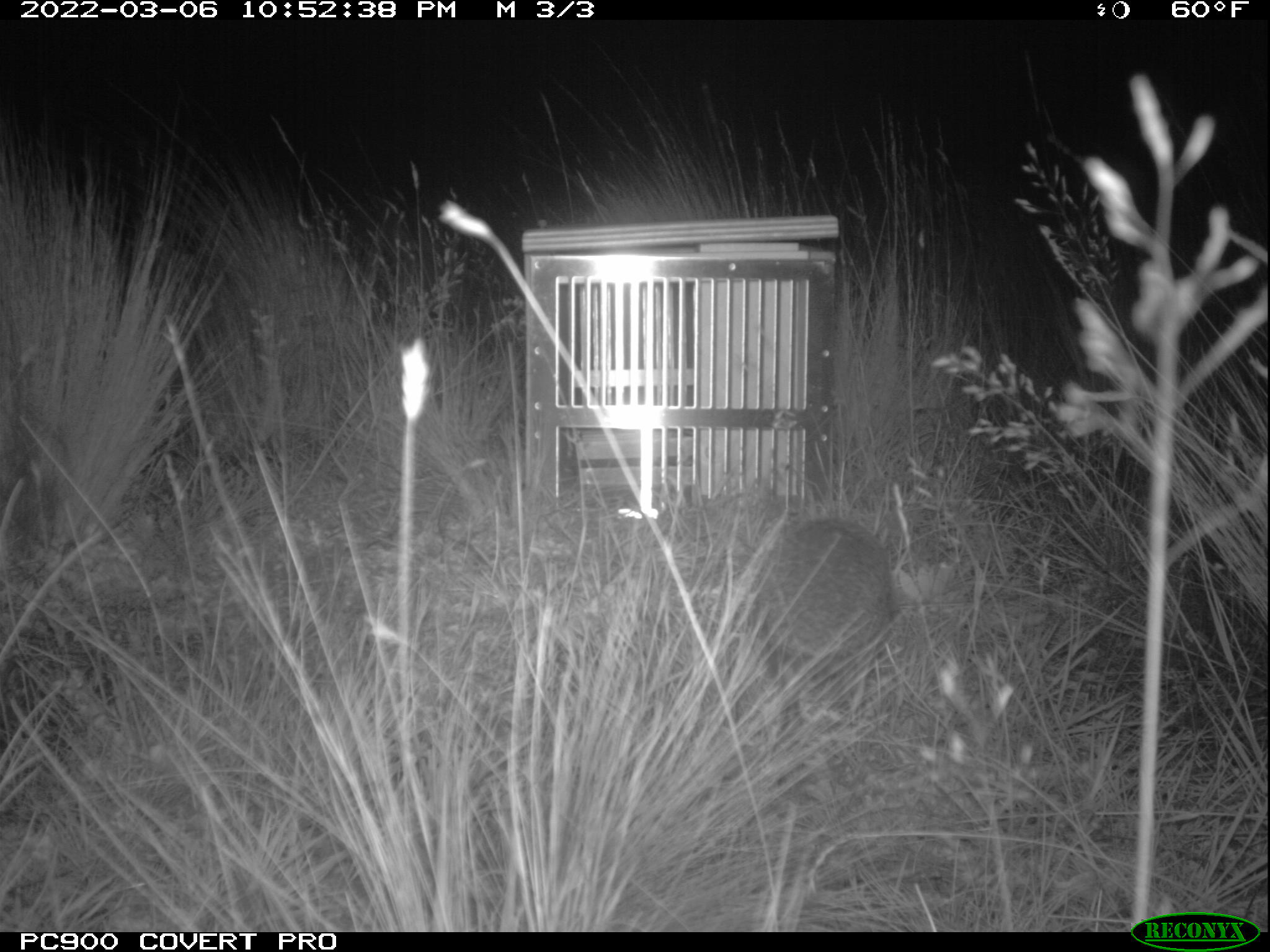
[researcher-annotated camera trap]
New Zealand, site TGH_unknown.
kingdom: Animalia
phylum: Chordata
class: Mammalia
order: Eulipotyphla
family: Erinaceidae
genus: Erinaceus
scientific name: Erinaceus europaeus europaeus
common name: european hedgehog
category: hedgehog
Hedgehog (european hedgehog) (Erinaceus europaeus europaeus).